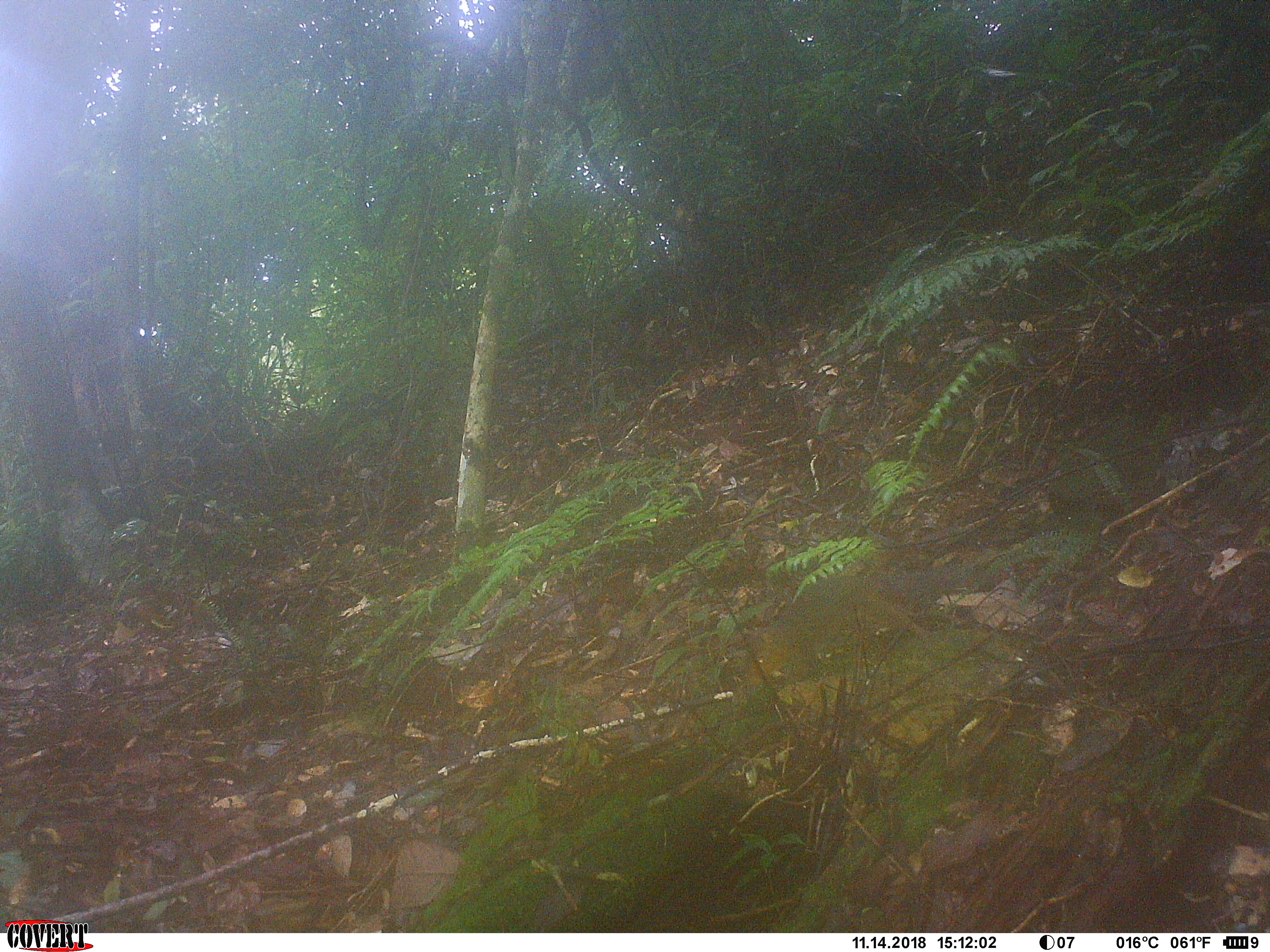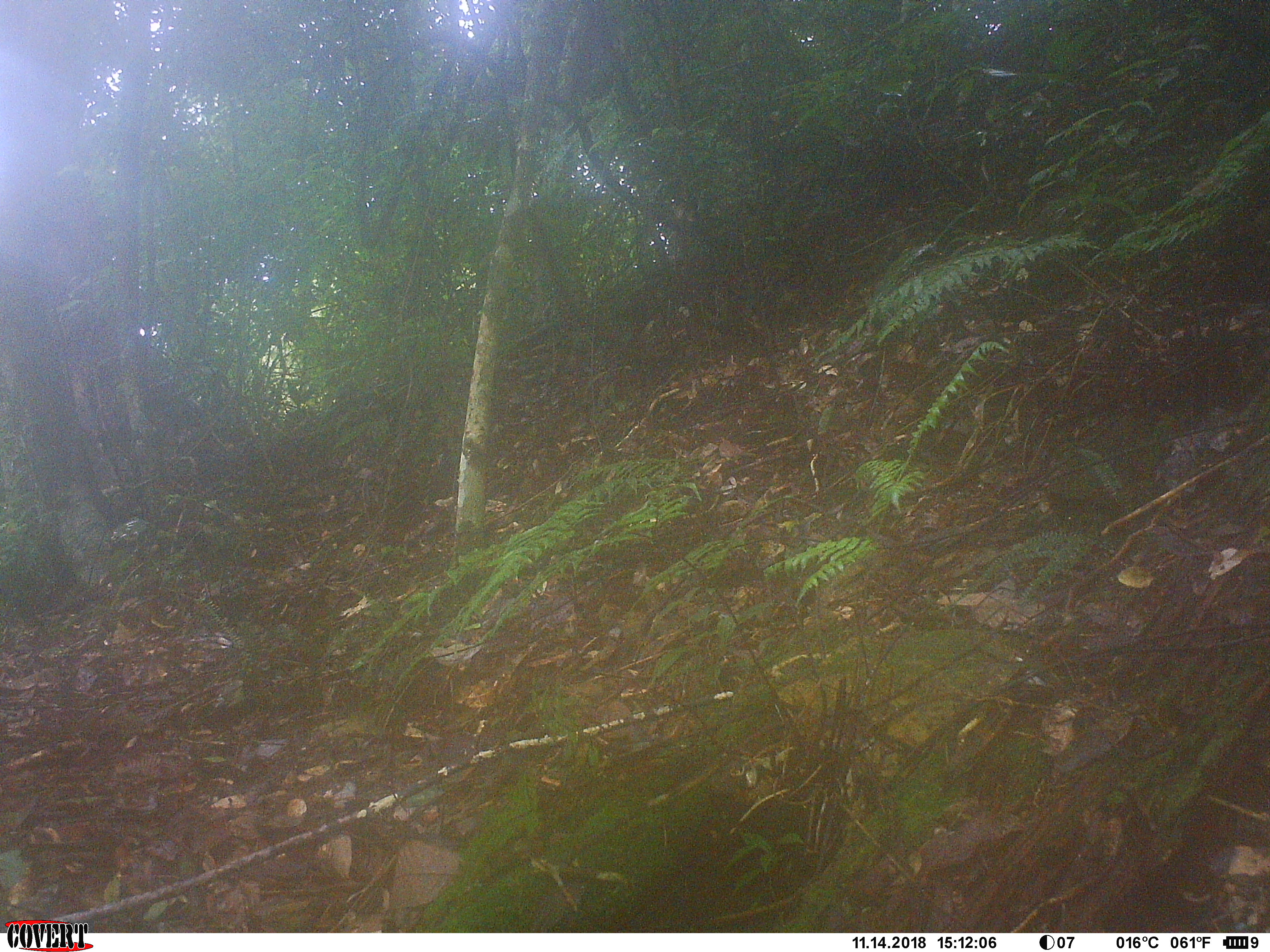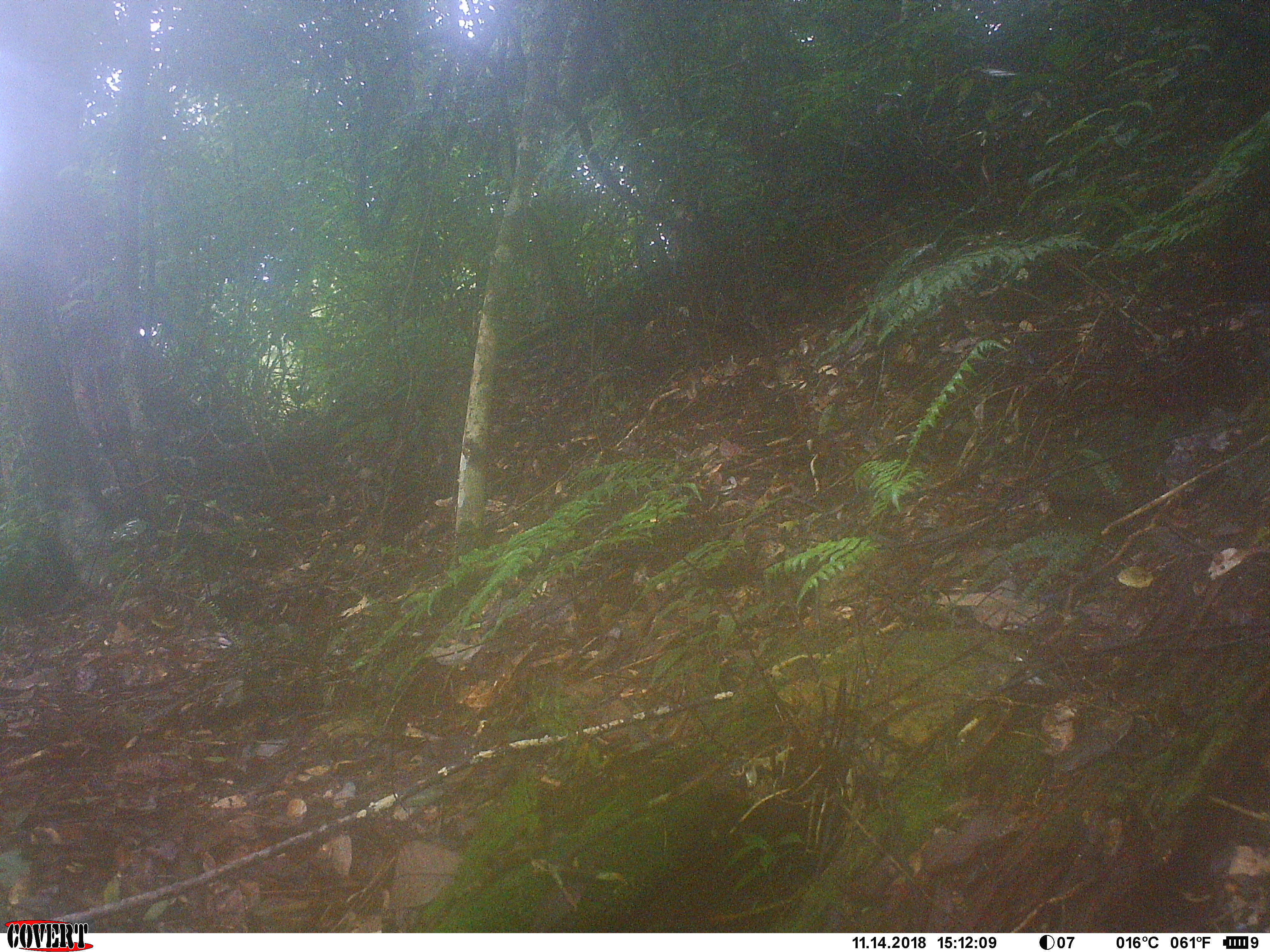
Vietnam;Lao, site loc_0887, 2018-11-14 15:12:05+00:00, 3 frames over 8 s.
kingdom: Animalia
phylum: Chordata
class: Mammalia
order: Rodentia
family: Sciuridae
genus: Dremomys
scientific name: Dremomys rufigenis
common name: red-cheeked squirrel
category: red cheeked squirrel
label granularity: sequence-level